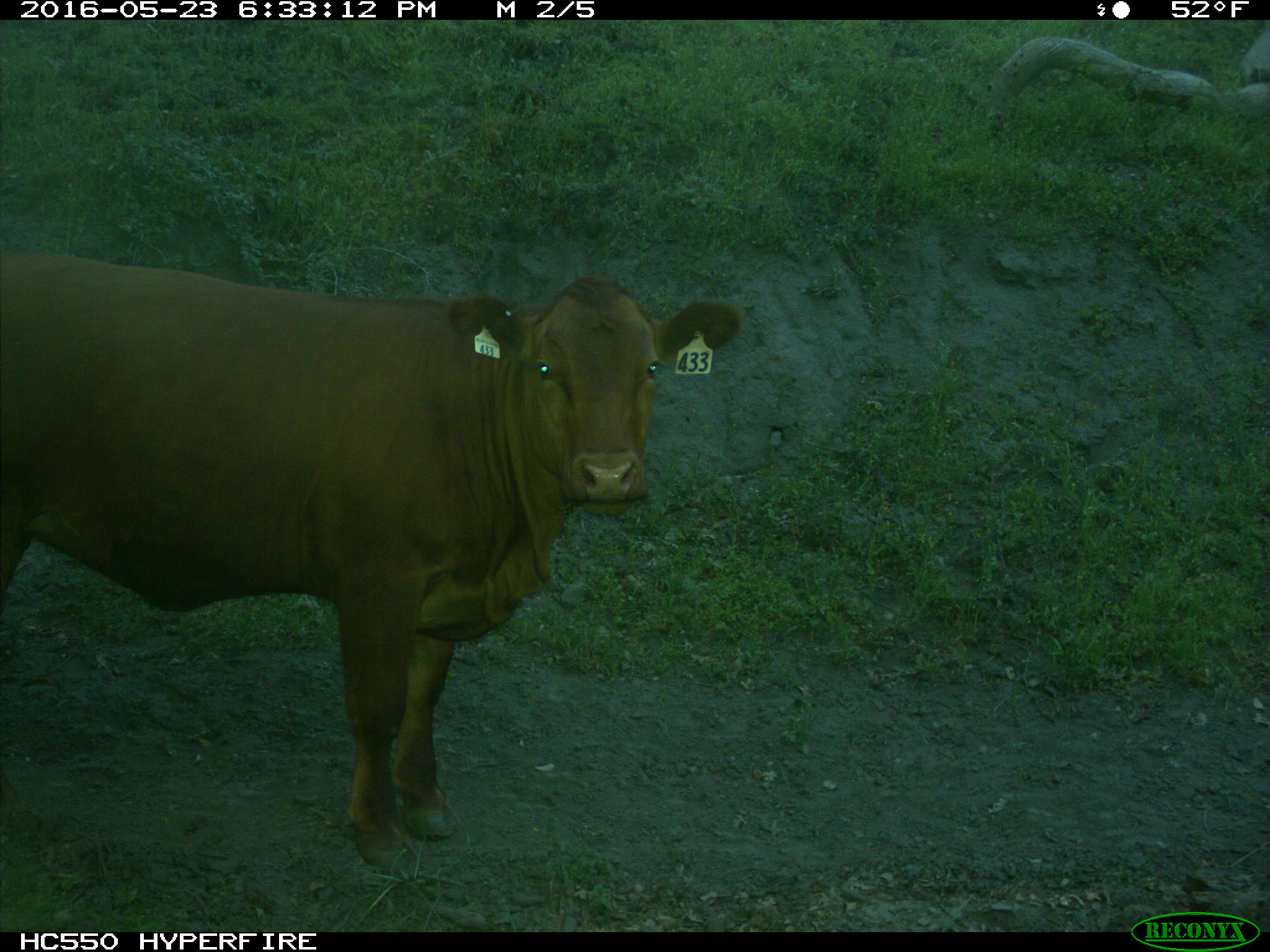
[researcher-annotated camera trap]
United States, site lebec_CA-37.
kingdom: Animalia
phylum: Chordata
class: Mammalia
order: Artiodactyla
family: Bovidae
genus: Bos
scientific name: Bos taurus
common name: domestic cow